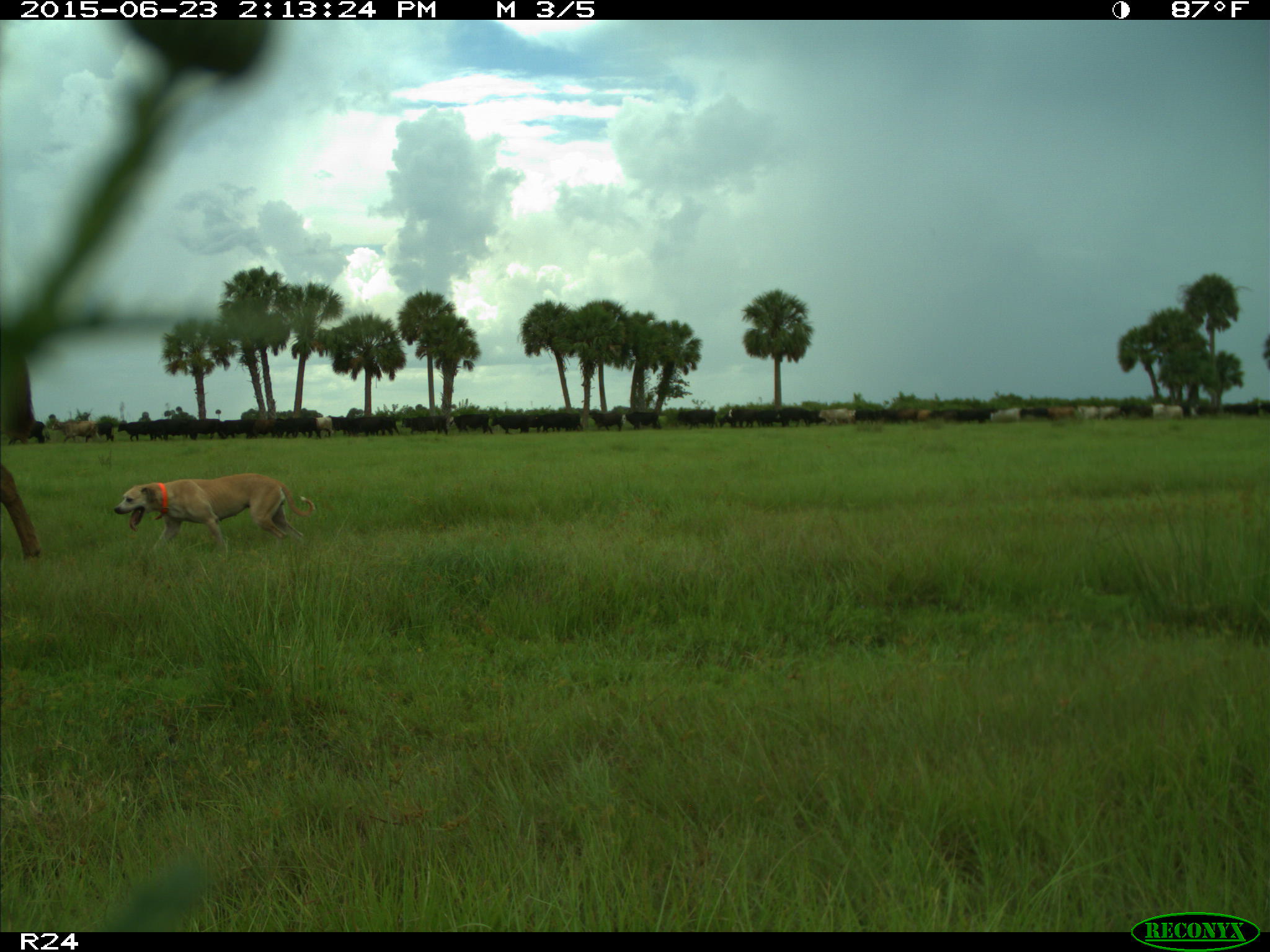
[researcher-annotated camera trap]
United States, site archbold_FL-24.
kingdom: Animalia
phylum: Chordata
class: Mammalia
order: Artiodactyla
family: Bovidae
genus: Bos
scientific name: Bos taurus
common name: domestic cow